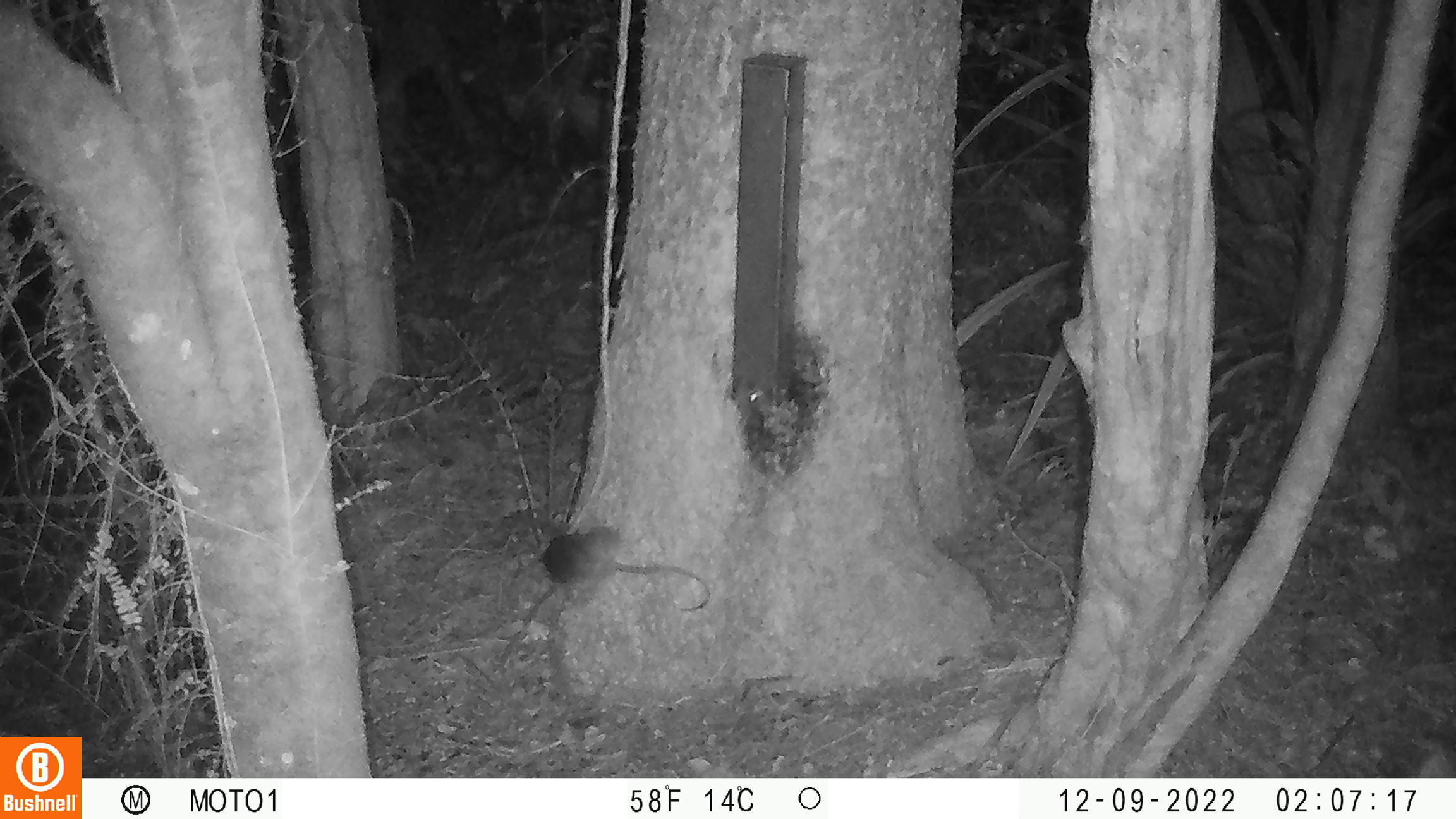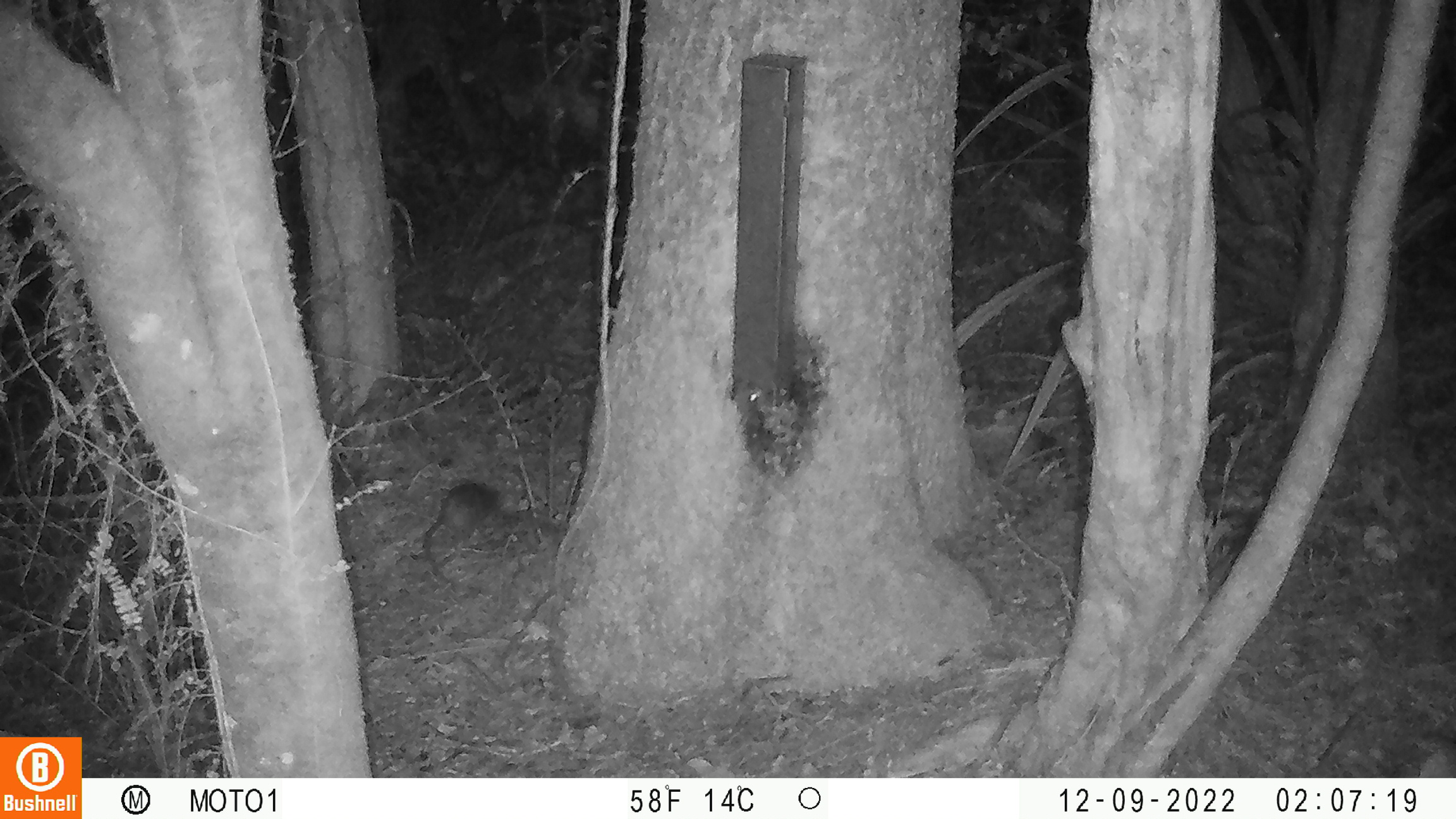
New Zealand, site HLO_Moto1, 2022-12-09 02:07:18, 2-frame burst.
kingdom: Animalia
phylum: Chordata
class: Mammalia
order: Rodentia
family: Muridae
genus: Rattus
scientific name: Rattus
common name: rat